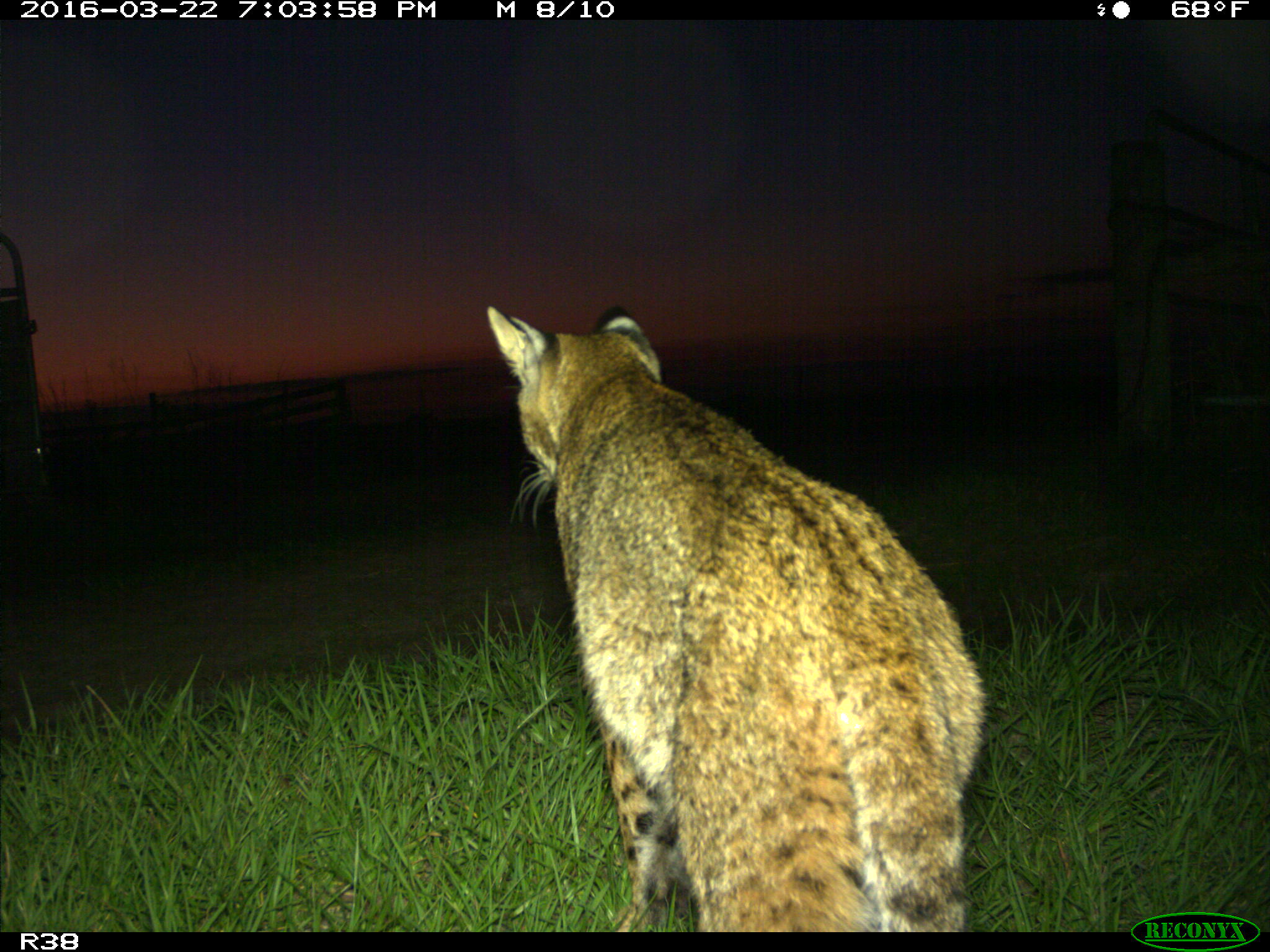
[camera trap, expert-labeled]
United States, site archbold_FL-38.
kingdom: Animalia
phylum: Chordata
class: Mammalia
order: Carnivora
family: Felidae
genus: Lynx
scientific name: Lynx rufus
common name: bobcat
Lynx rufus (bobcat).